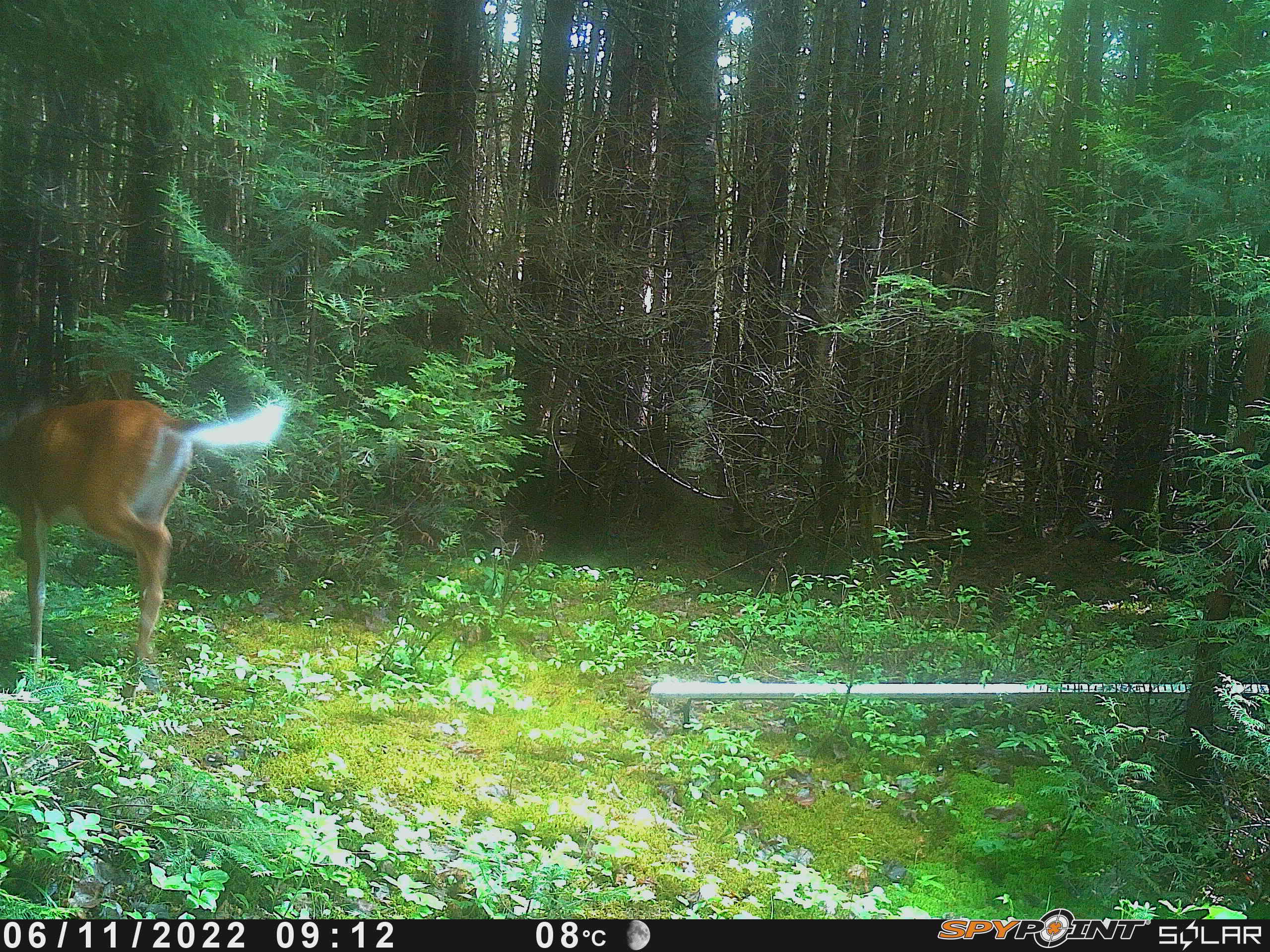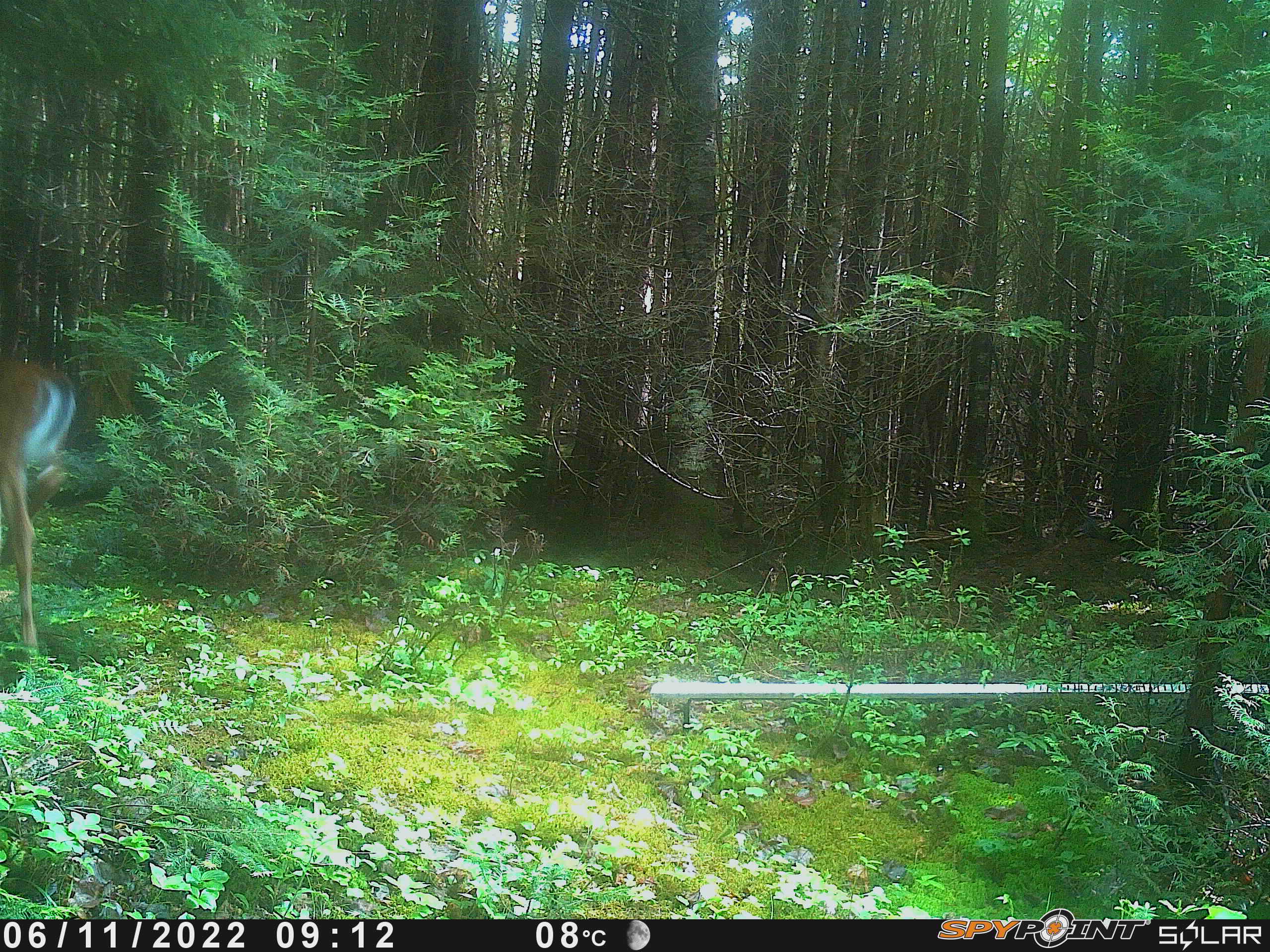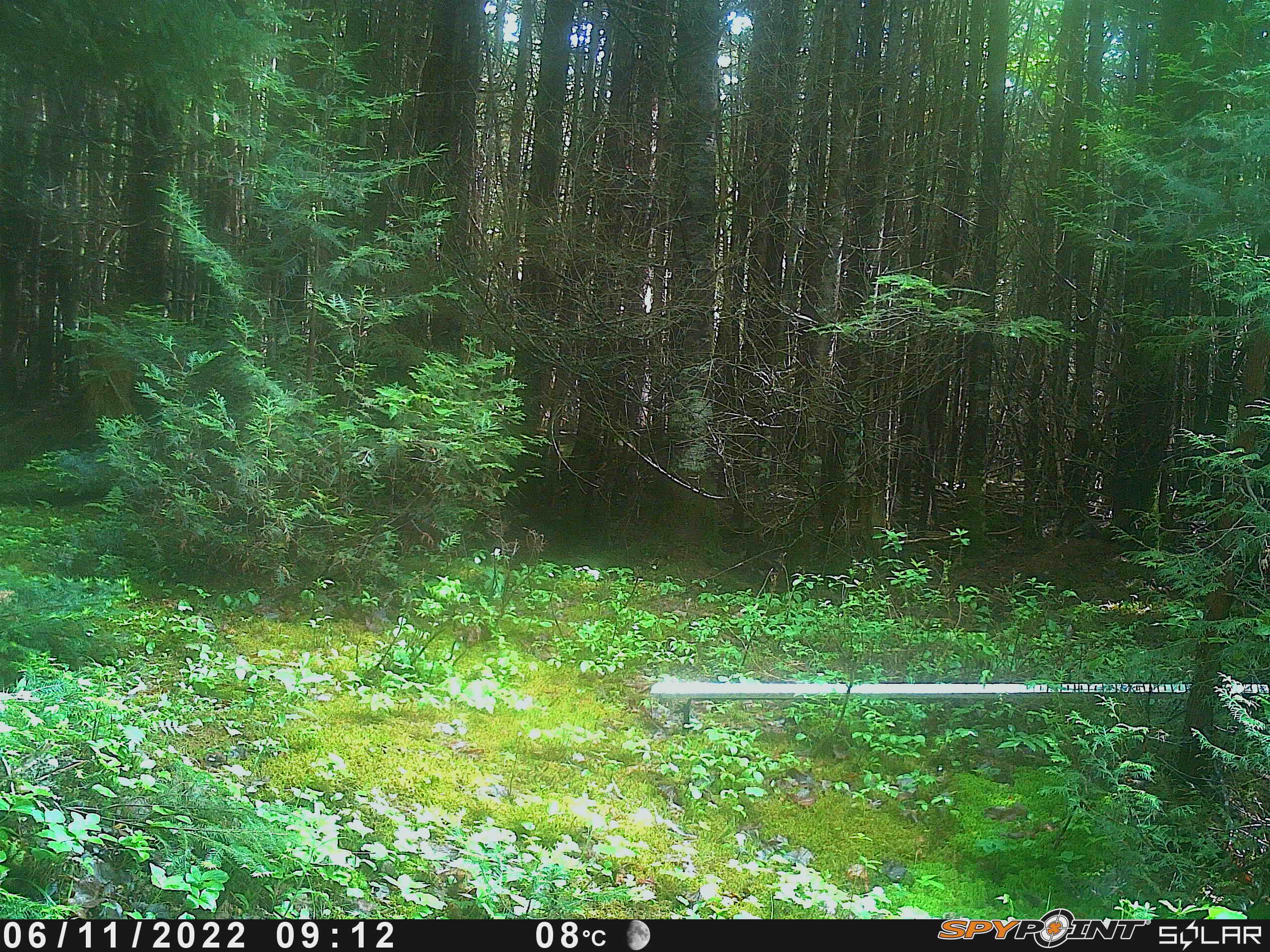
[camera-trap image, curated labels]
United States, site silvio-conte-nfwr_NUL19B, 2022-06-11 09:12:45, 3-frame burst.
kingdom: Animalia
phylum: Chordata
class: Mammalia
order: Artiodactyla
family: Cervidae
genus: Odocoileus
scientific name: Odocoileus virginianus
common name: white-tailed deer